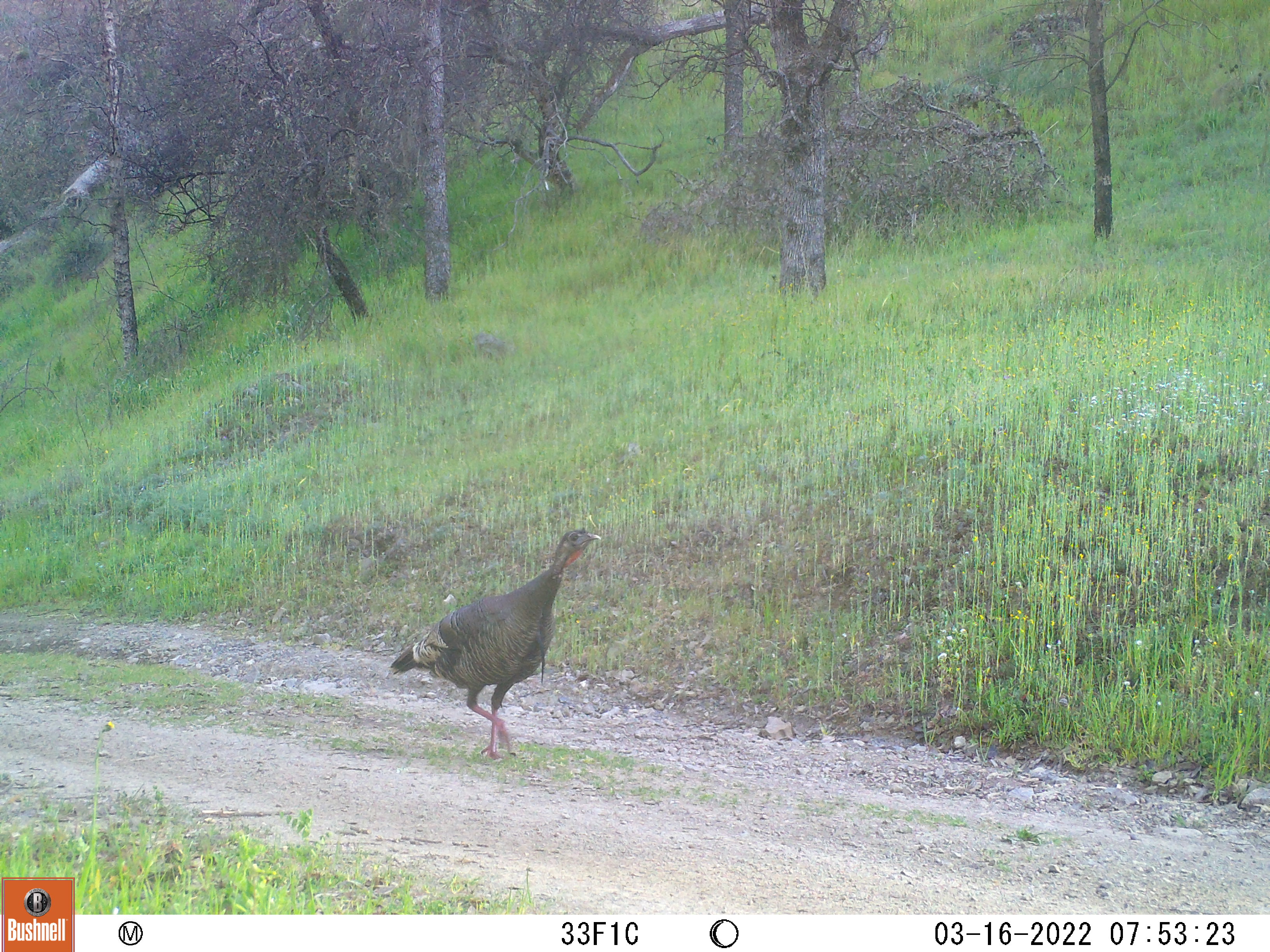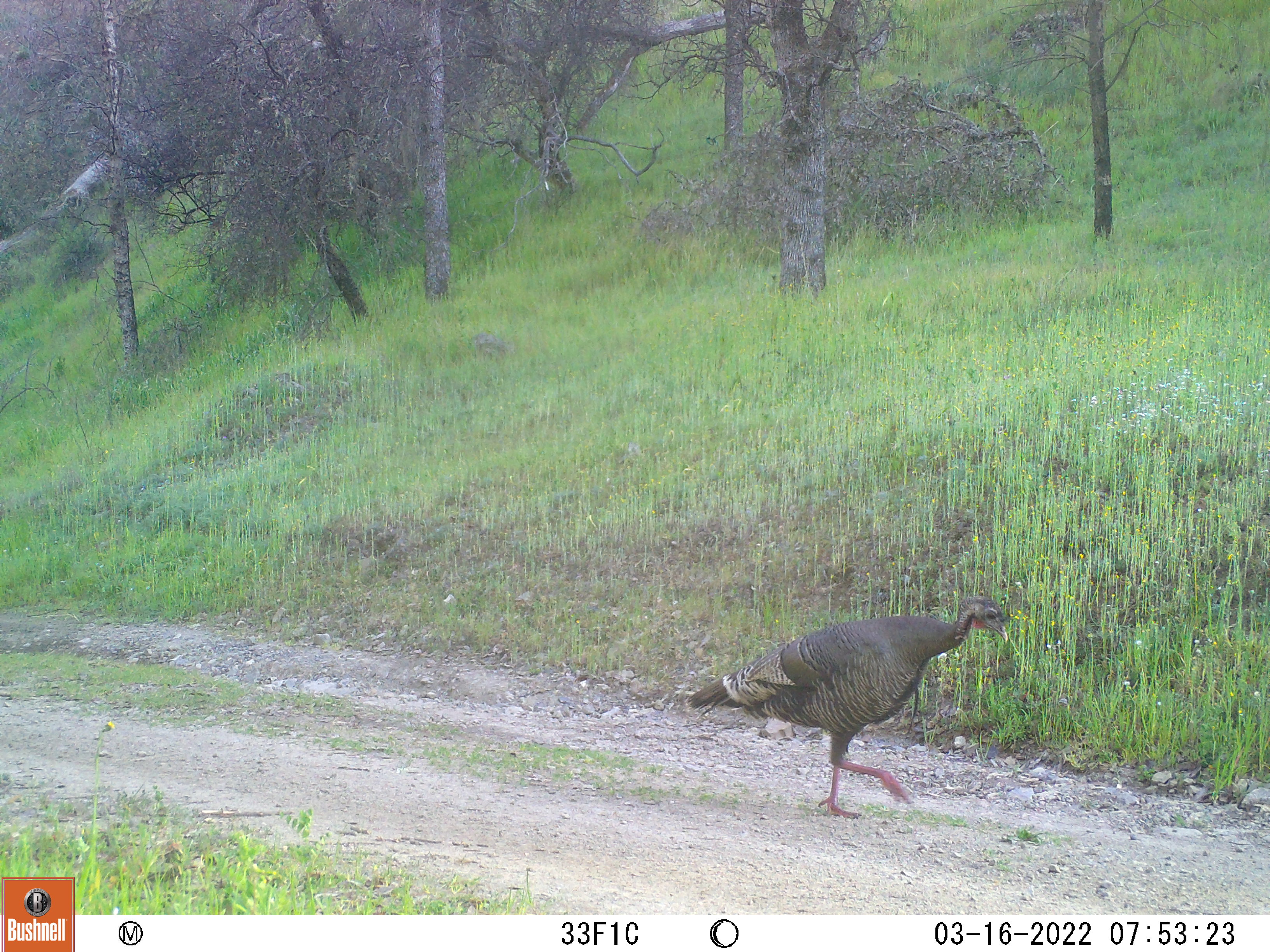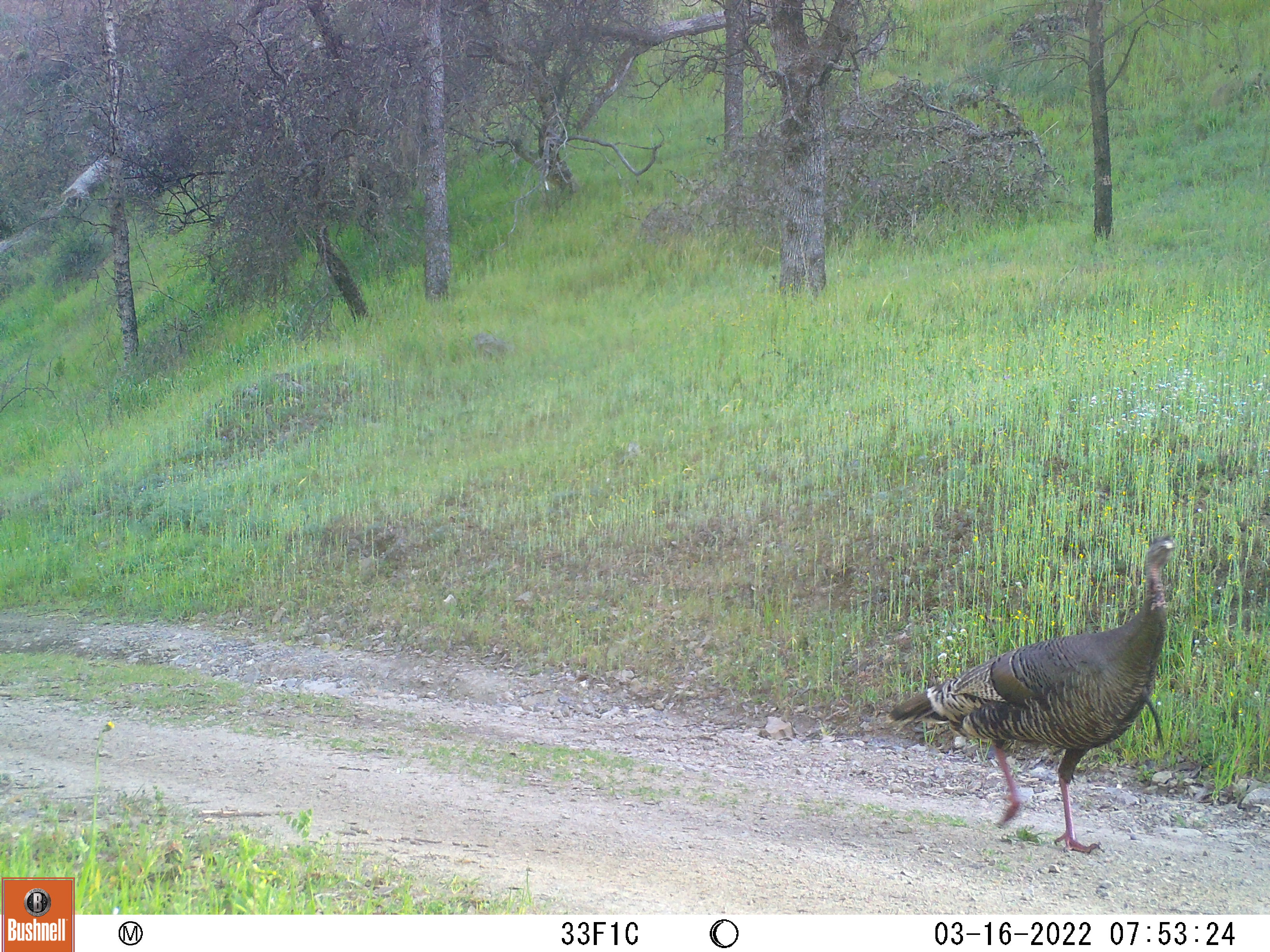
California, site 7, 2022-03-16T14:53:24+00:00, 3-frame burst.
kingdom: Animalia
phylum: Chordata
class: Aves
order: Galliformes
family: Phasianidae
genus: Meleagris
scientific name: Meleagris gallopavo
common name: turkey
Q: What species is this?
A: Turkey (Meleagris gallopavo).